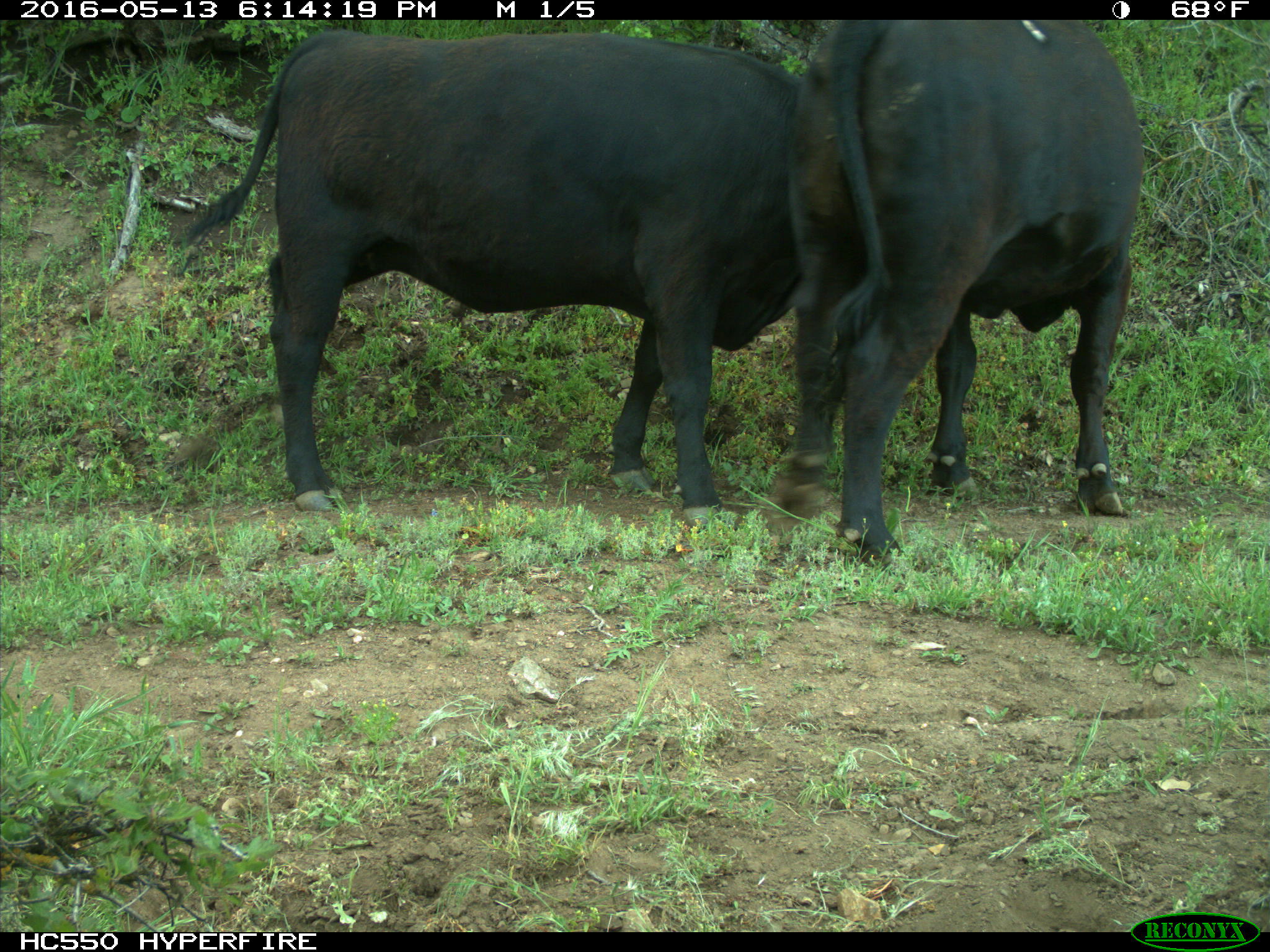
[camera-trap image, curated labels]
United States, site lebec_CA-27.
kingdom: Animalia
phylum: Chordata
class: Mammalia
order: Artiodactyla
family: Bovidae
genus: Bos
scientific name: Bos taurus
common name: domestic cow